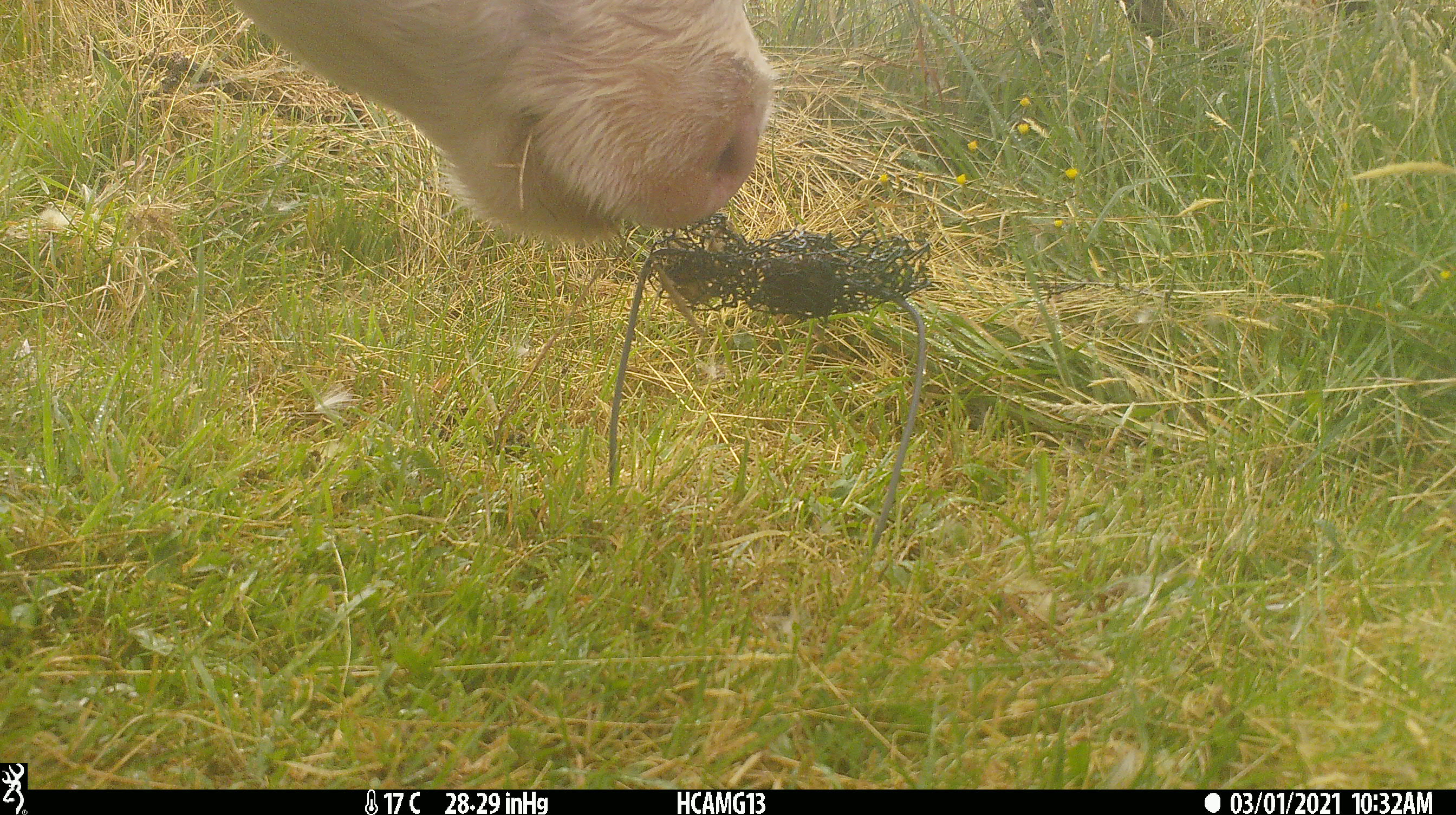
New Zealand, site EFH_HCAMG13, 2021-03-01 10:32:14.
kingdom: Animalia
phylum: Chordata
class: Mammalia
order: Artiodactyla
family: Bovidae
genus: Bos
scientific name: Bos taurus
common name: domestic cow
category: cow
Cow (domestic cow) (Bos taurus).